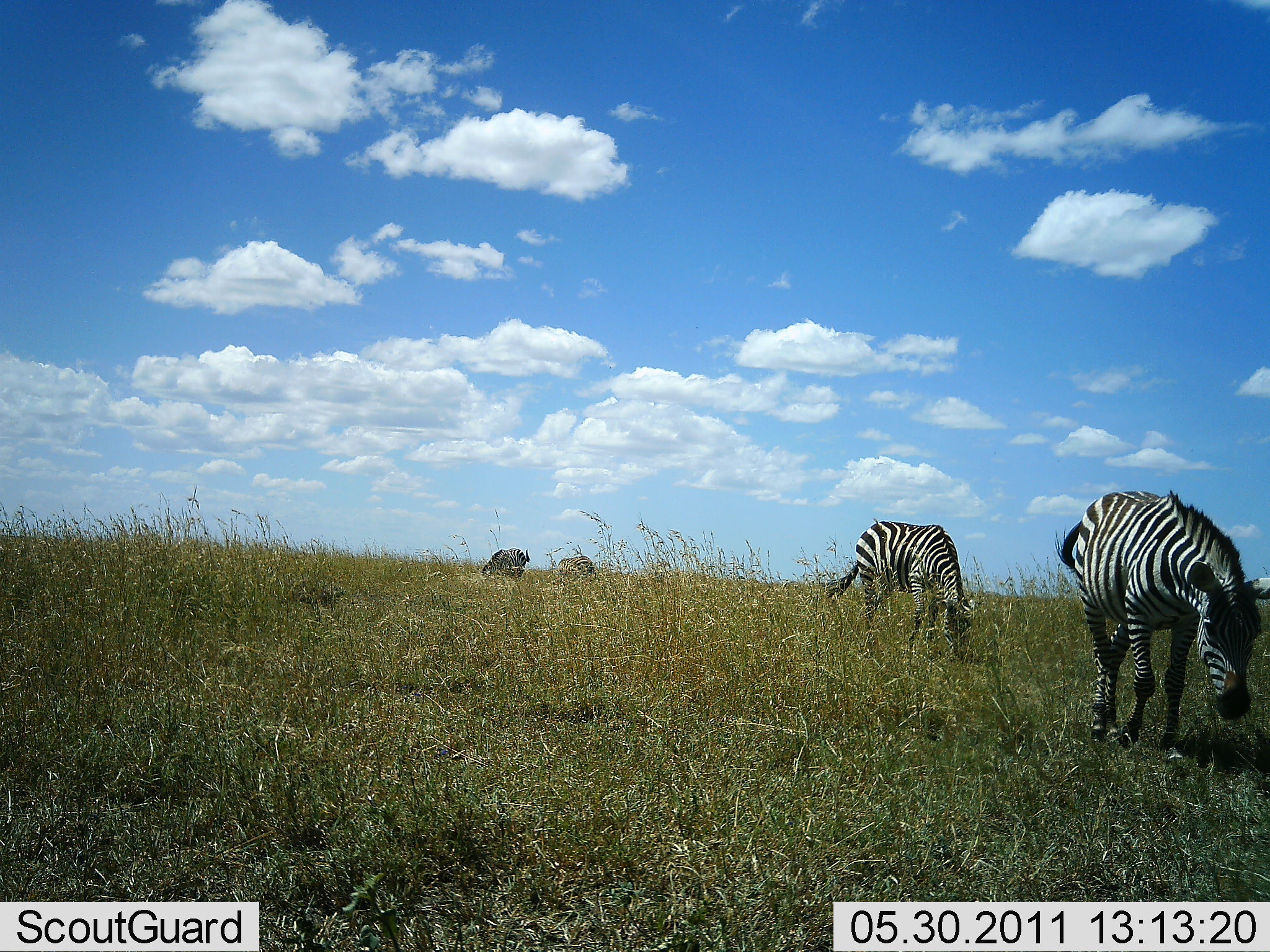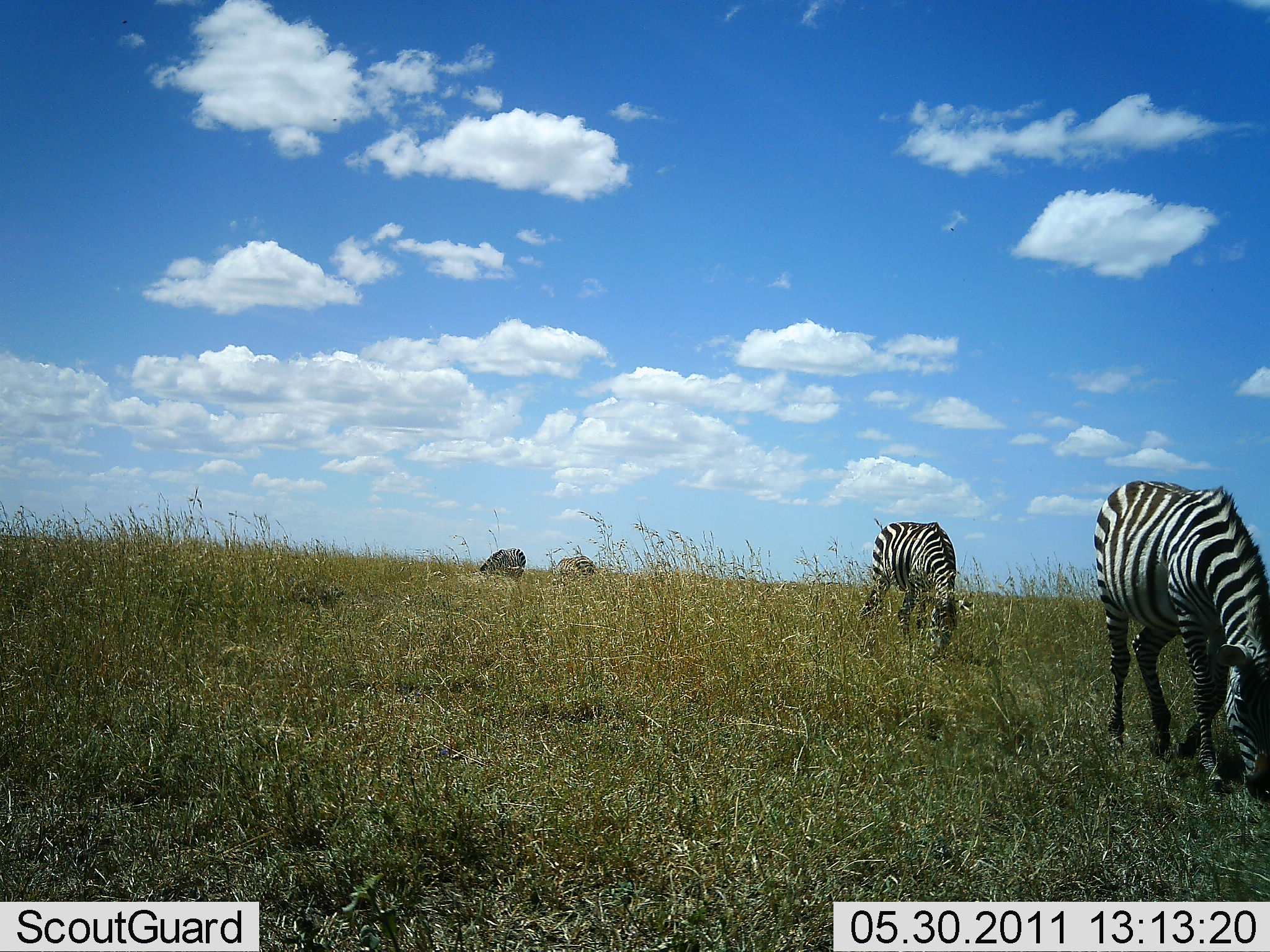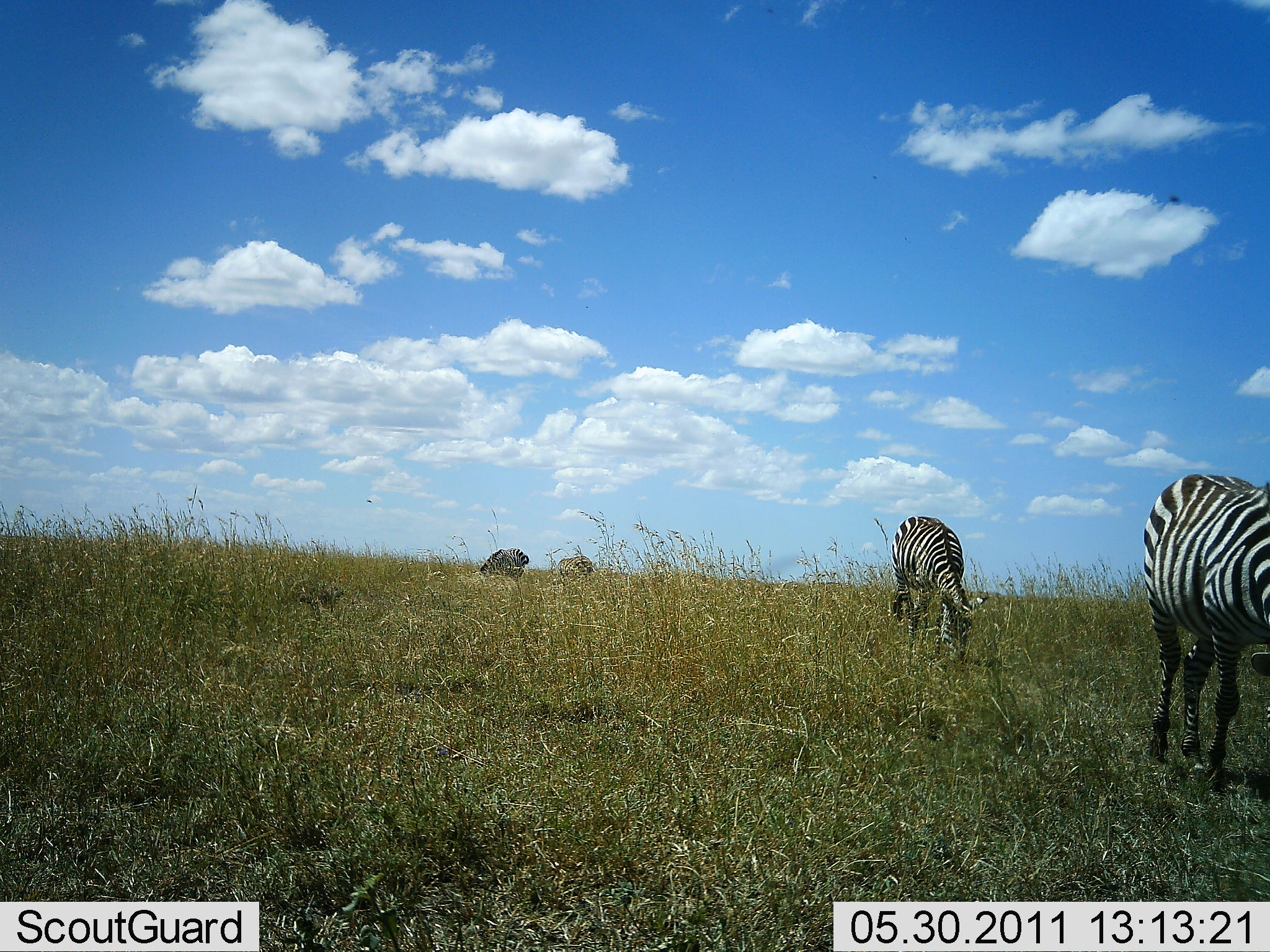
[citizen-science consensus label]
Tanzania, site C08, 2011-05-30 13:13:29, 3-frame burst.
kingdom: Animalia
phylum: Chordata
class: Mammalia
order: Perissodactyla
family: Equidae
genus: Equus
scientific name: Equus quagga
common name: plains zebra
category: zebra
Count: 4.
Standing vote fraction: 8%.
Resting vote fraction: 8%.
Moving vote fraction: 100%.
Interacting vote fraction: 0%.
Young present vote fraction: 8%.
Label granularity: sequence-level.